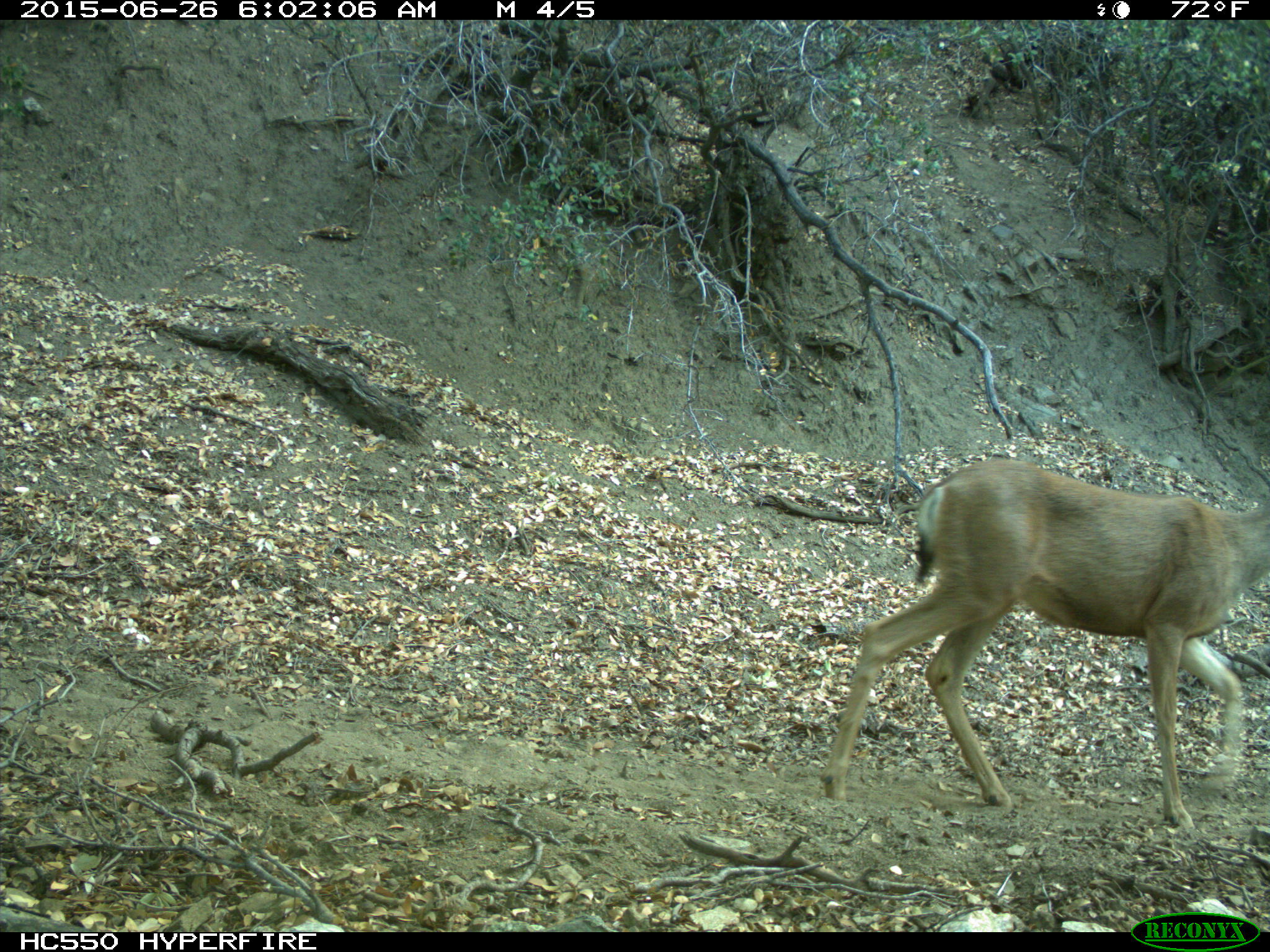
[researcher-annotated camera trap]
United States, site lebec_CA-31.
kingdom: Animalia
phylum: Chordata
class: Mammalia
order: Artiodactyla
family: Cervidae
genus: Odocoileus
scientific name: Odocoileus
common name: deer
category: unidentified deer